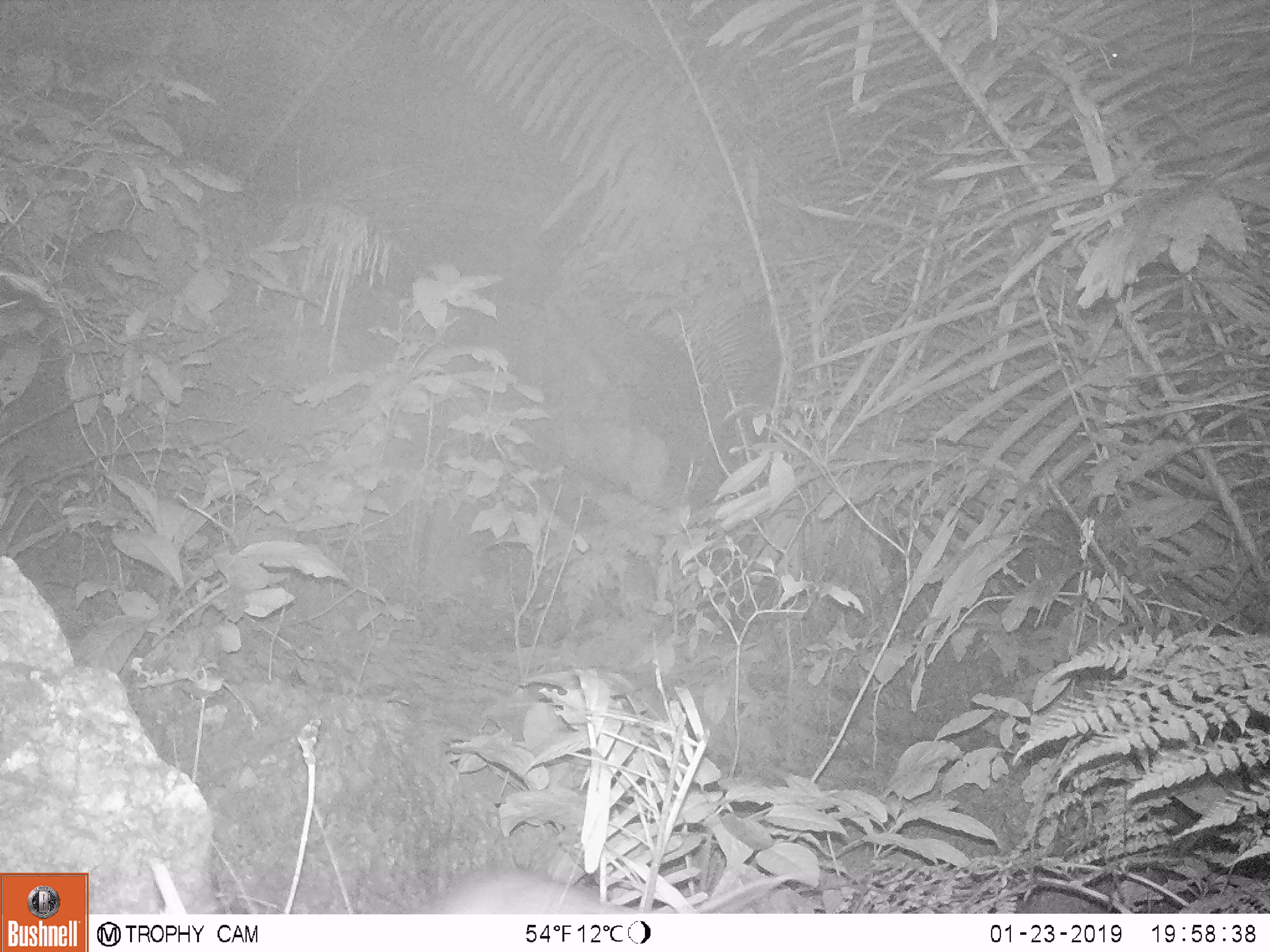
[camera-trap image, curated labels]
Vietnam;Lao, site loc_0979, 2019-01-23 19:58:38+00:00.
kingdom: Animalia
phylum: Chordata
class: Mammalia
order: Rodentia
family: Muridae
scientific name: Muridae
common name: old-world mice and rats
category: unidentified murid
Unidentified murid (old-world mice and rats) (Muridae). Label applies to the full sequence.